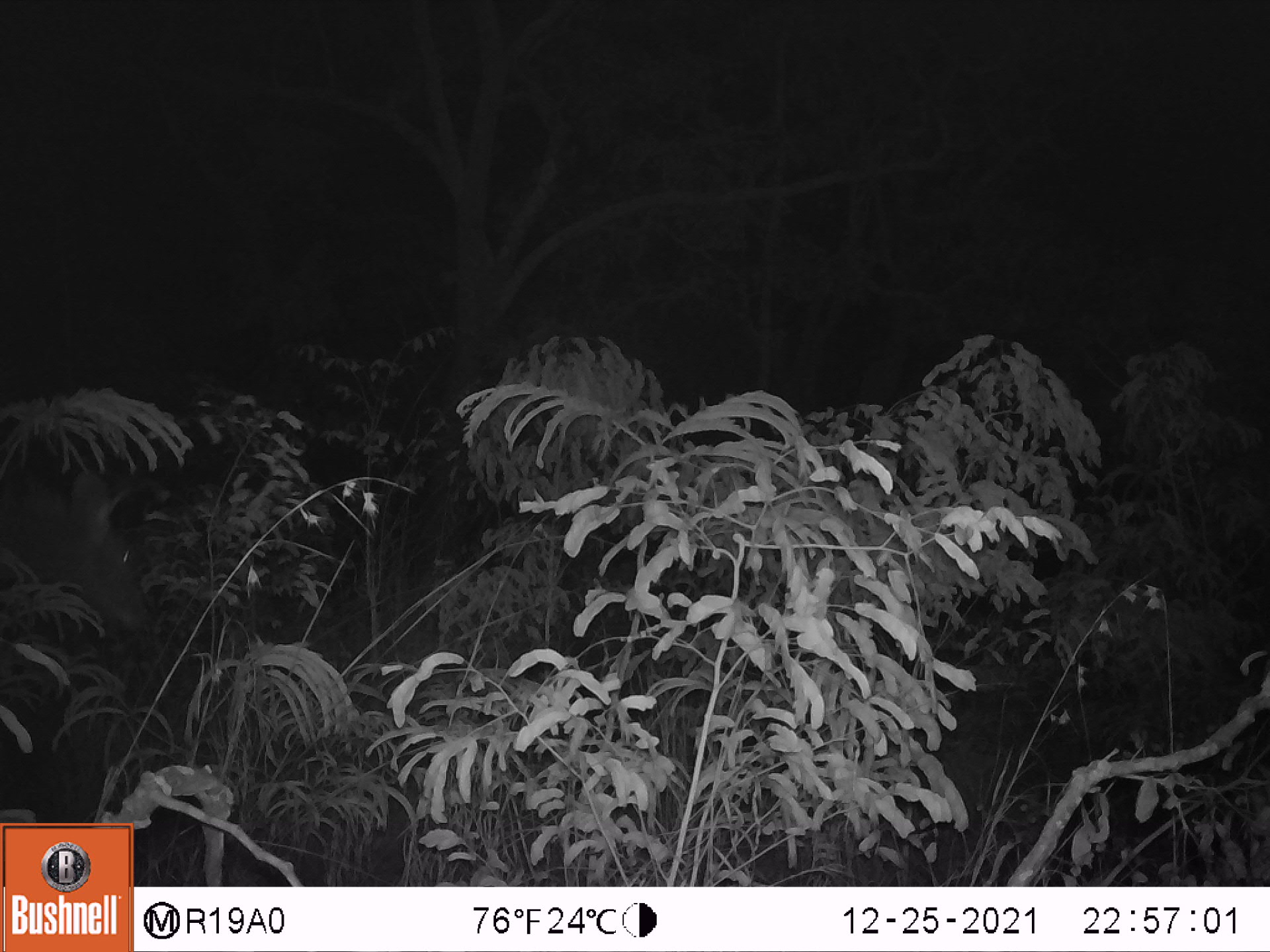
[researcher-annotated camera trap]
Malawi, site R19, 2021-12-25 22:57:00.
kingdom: Animalia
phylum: Chordata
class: Mammalia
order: Artiodactyla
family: Bovidae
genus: Tragelaphus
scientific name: Tragelaphus strepsiceros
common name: greater kudu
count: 1